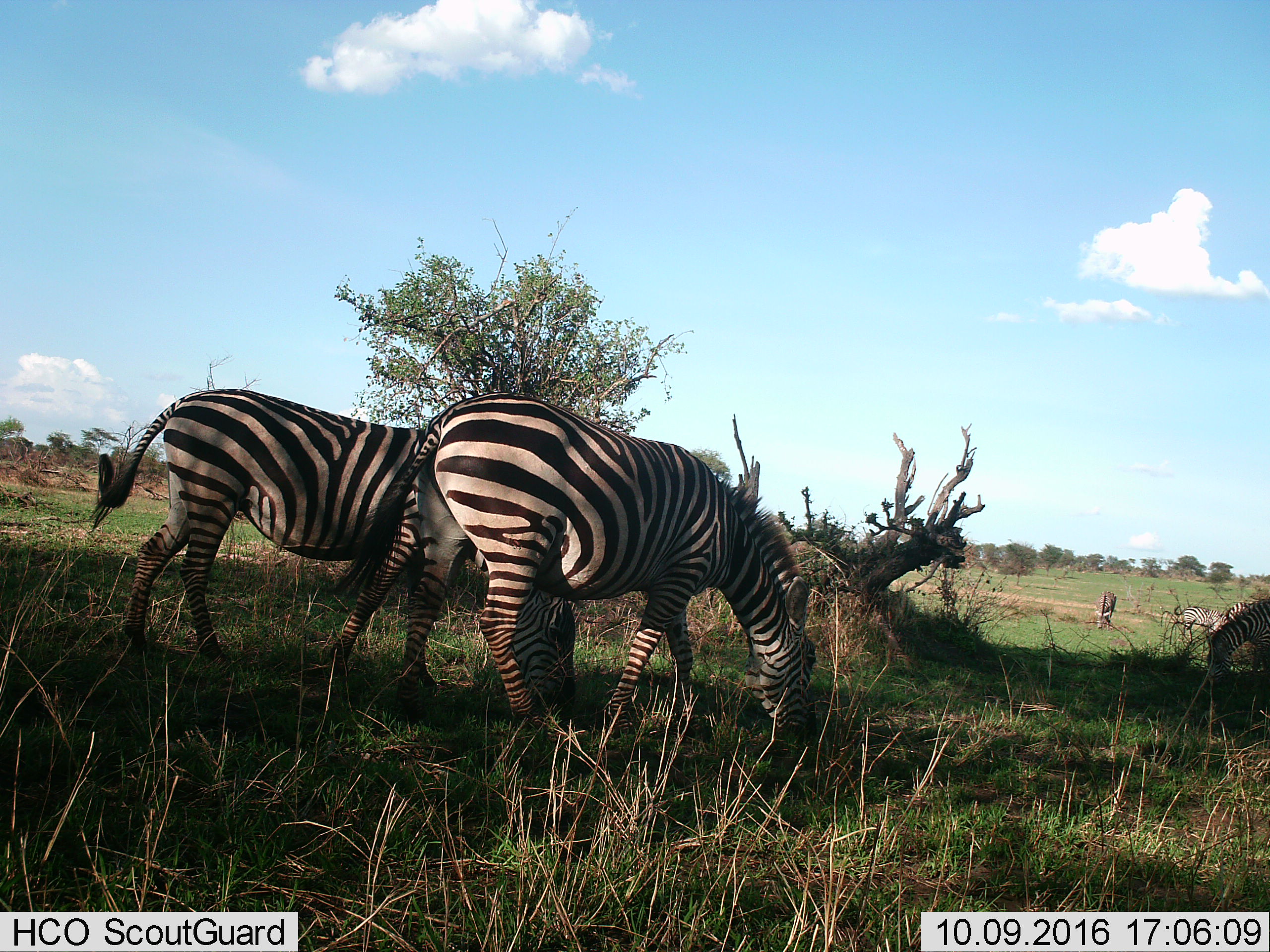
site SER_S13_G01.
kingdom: Animalia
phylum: Chordata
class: Mammalia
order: Perissodactyla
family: Equidae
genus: Equus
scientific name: Equus quagga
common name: plains zebra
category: zebraplains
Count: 6.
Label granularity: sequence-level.